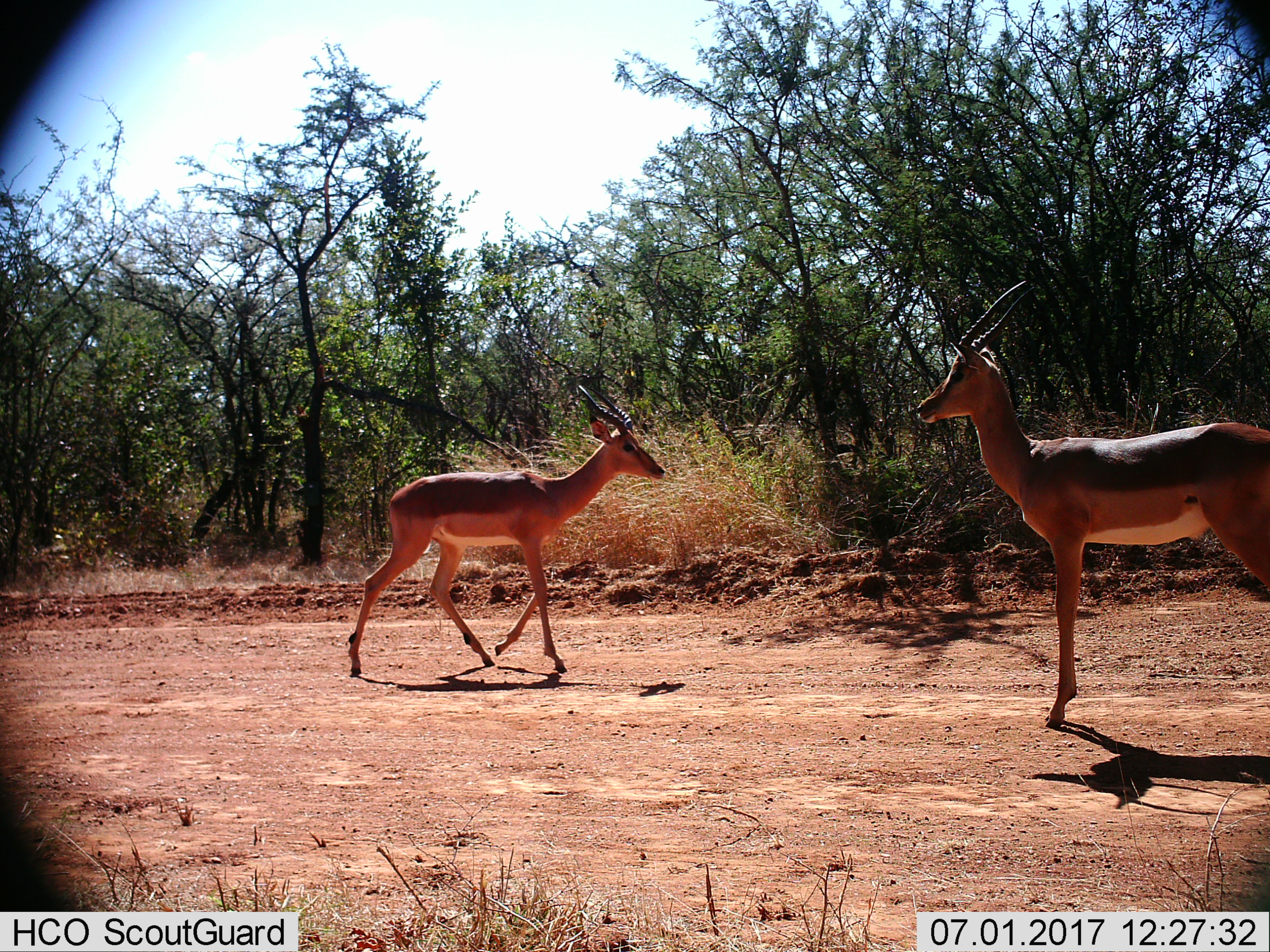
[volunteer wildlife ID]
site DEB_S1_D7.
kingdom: Animalia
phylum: Chordata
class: Mammalia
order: Artiodactyla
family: Bovidae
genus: Aepyceros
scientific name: Aepyceros melampus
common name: impala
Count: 2.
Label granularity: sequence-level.